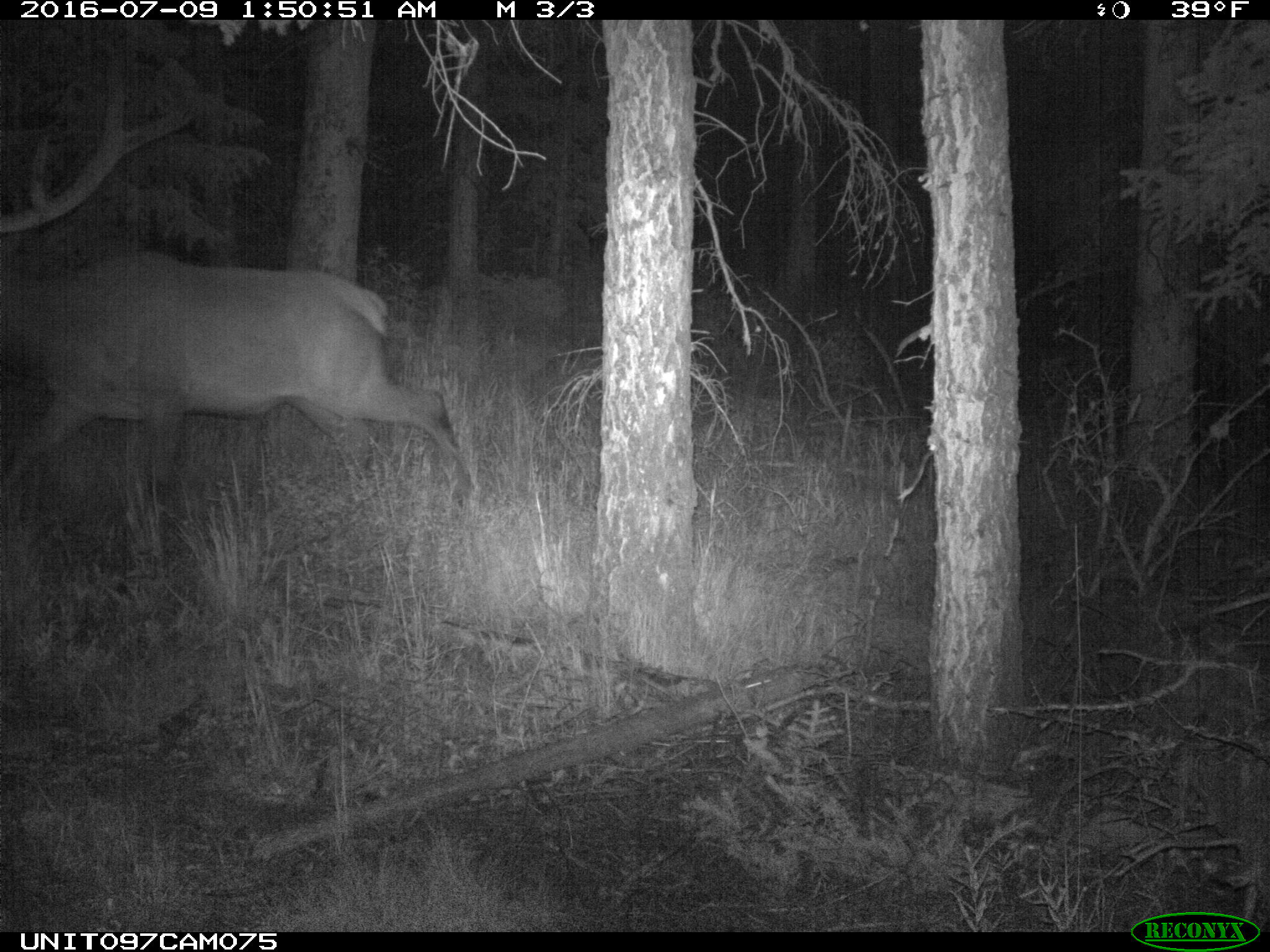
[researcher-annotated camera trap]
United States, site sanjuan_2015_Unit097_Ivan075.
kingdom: Animalia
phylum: Chordata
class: Mammalia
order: Artiodactyla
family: Cervidae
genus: Cervus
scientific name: Cervus elaphus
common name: red deer